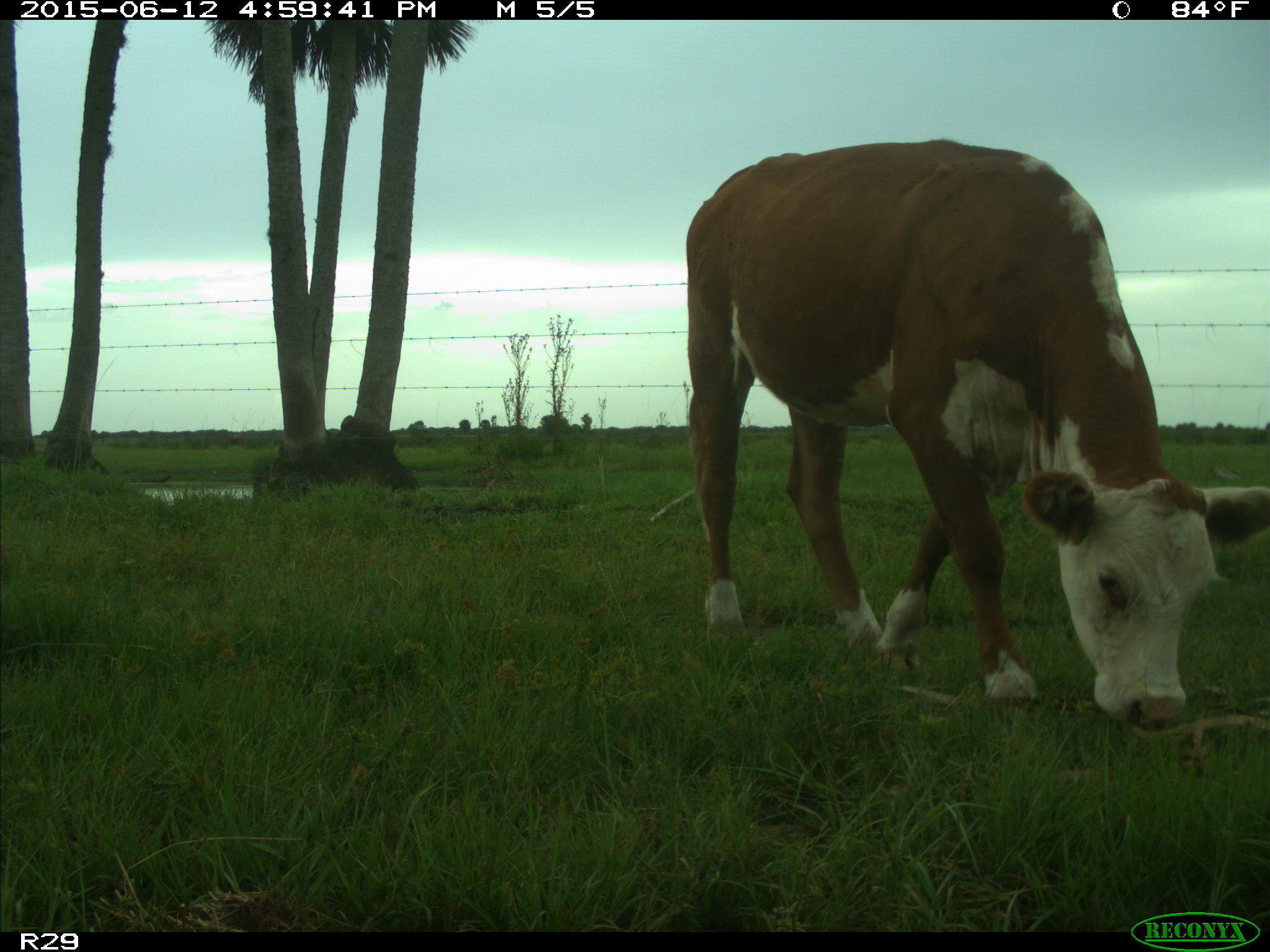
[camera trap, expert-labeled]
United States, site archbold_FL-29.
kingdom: Animalia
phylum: Chordata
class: Mammalia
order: Artiodactyla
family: Bovidae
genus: Bos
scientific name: Bos taurus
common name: domestic cow